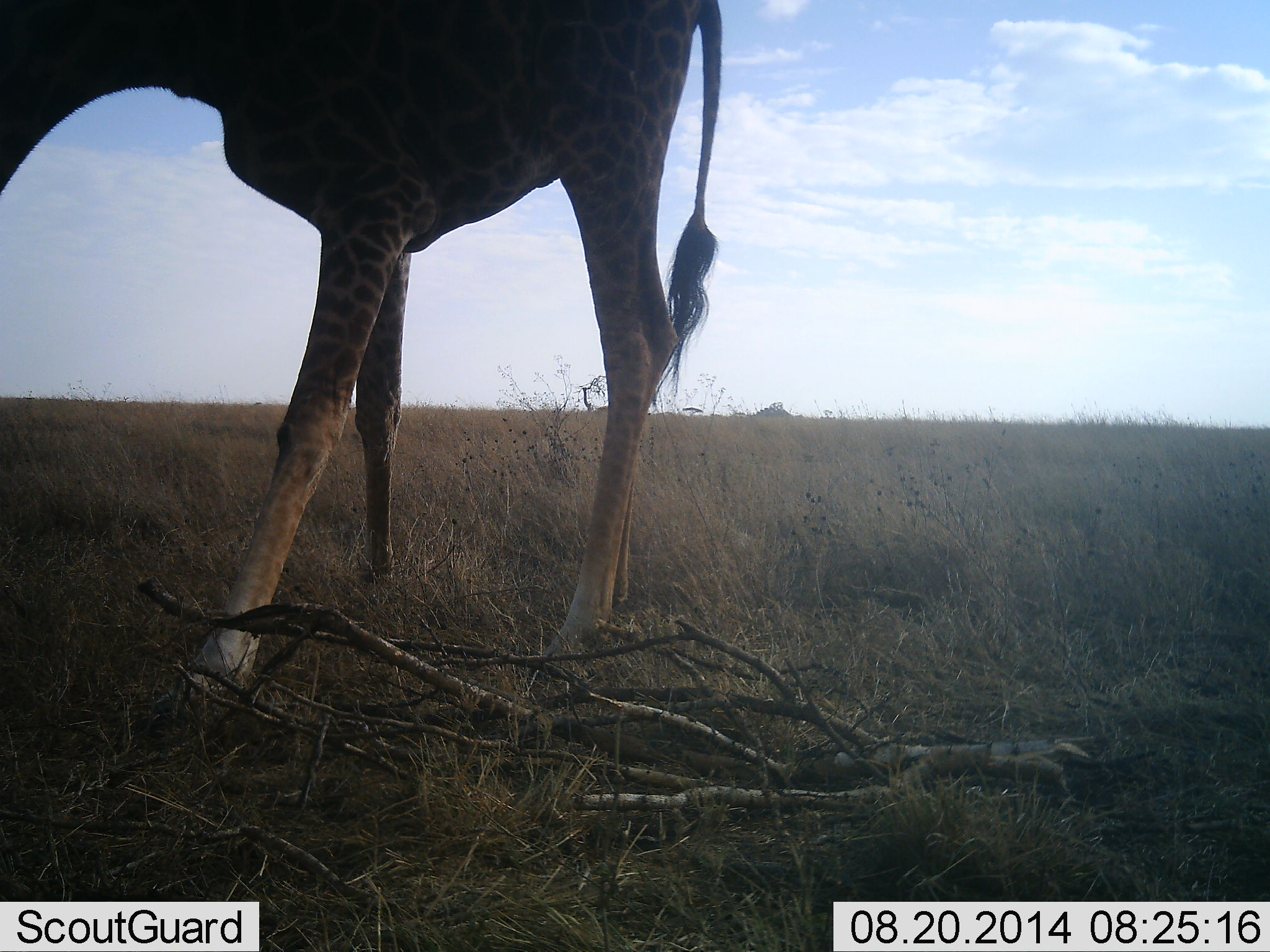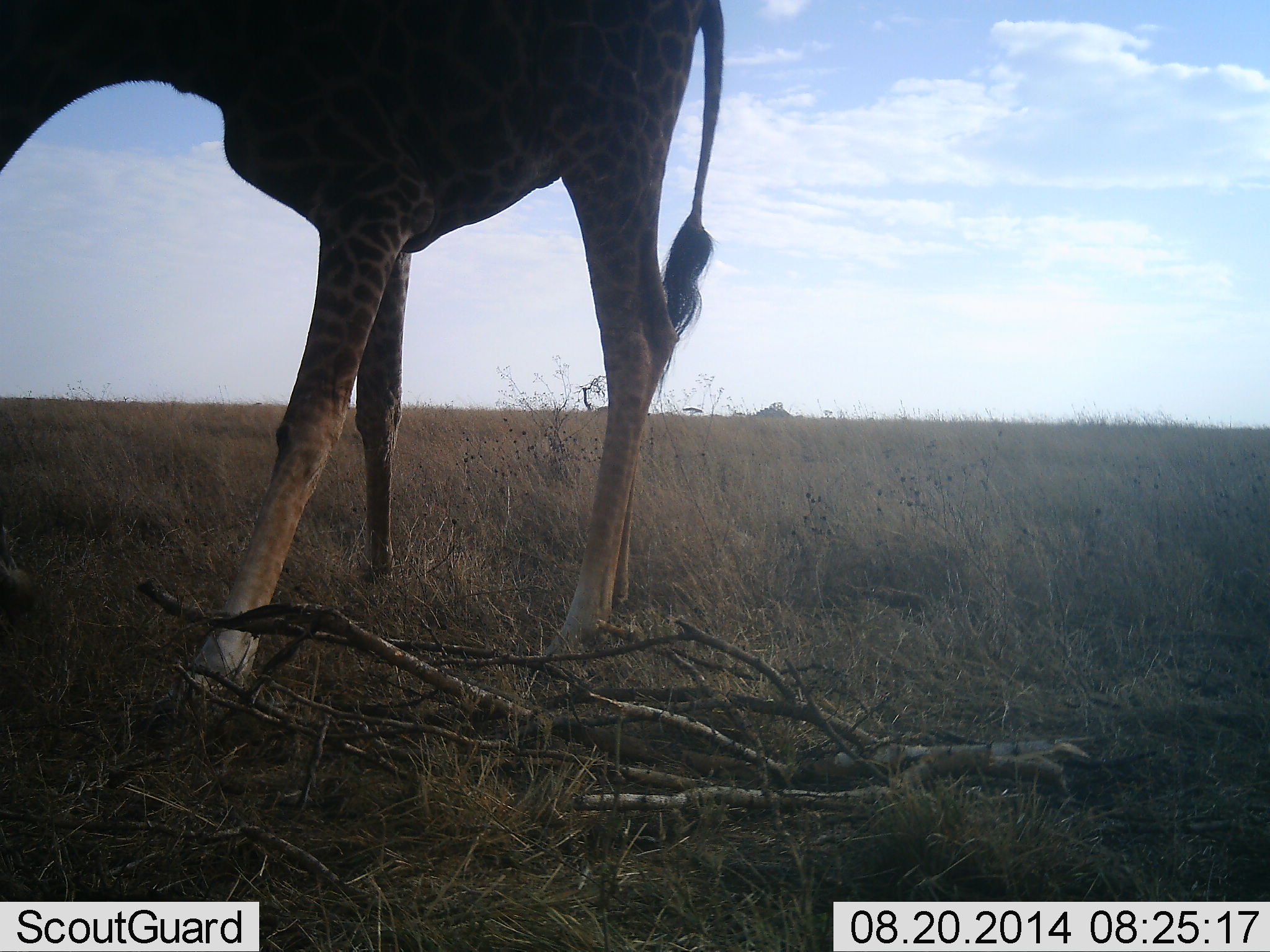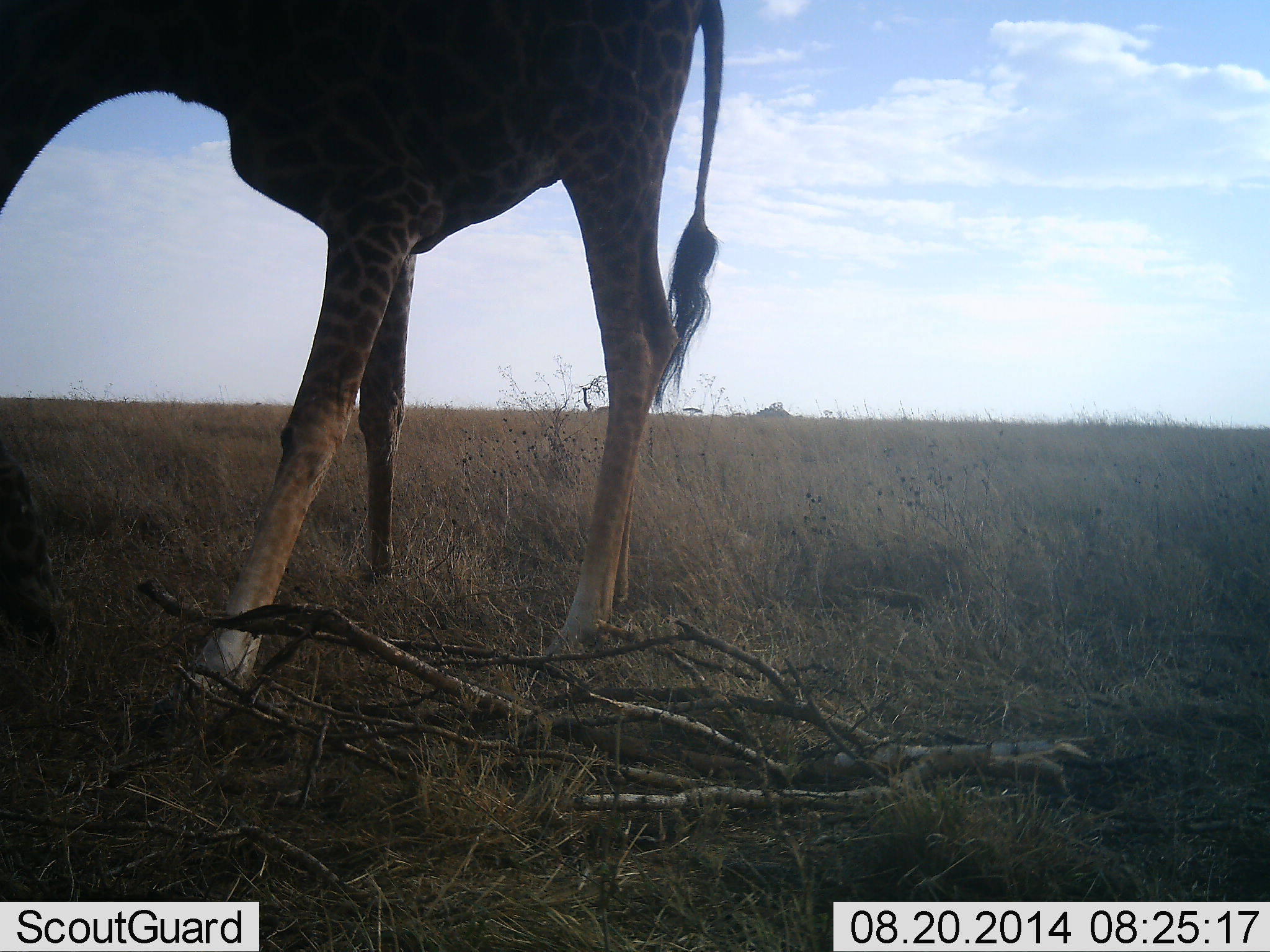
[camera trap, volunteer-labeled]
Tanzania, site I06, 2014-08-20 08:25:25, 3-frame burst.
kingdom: Animalia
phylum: Chordata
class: Mammalia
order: Artiodactyla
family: Giraffidae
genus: Giraffa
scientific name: Giraffa camelopardalis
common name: giraffe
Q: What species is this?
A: Giraffe (Giraffa camelopardalis).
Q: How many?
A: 1.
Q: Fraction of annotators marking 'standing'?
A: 40%.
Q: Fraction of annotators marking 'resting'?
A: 0%.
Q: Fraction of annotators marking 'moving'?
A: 10%.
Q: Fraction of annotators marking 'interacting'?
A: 0%.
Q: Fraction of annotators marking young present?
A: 0%.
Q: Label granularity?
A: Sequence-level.